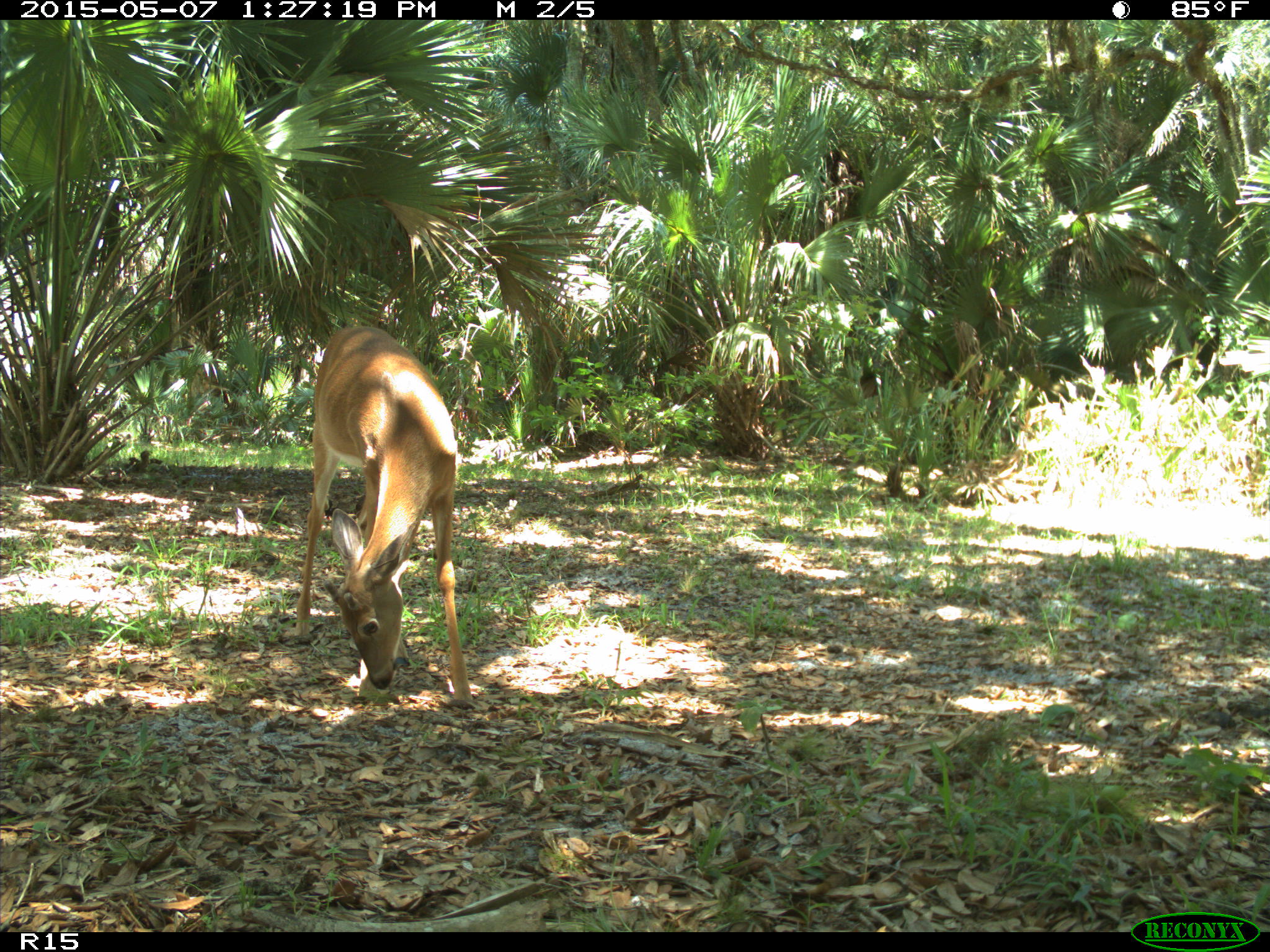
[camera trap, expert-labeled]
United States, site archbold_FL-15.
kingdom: Animalia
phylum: Chordata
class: Mammalia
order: Artiodactyla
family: Cervidae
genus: Odocoileus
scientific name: Odocoileus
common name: deer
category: unidentified deer